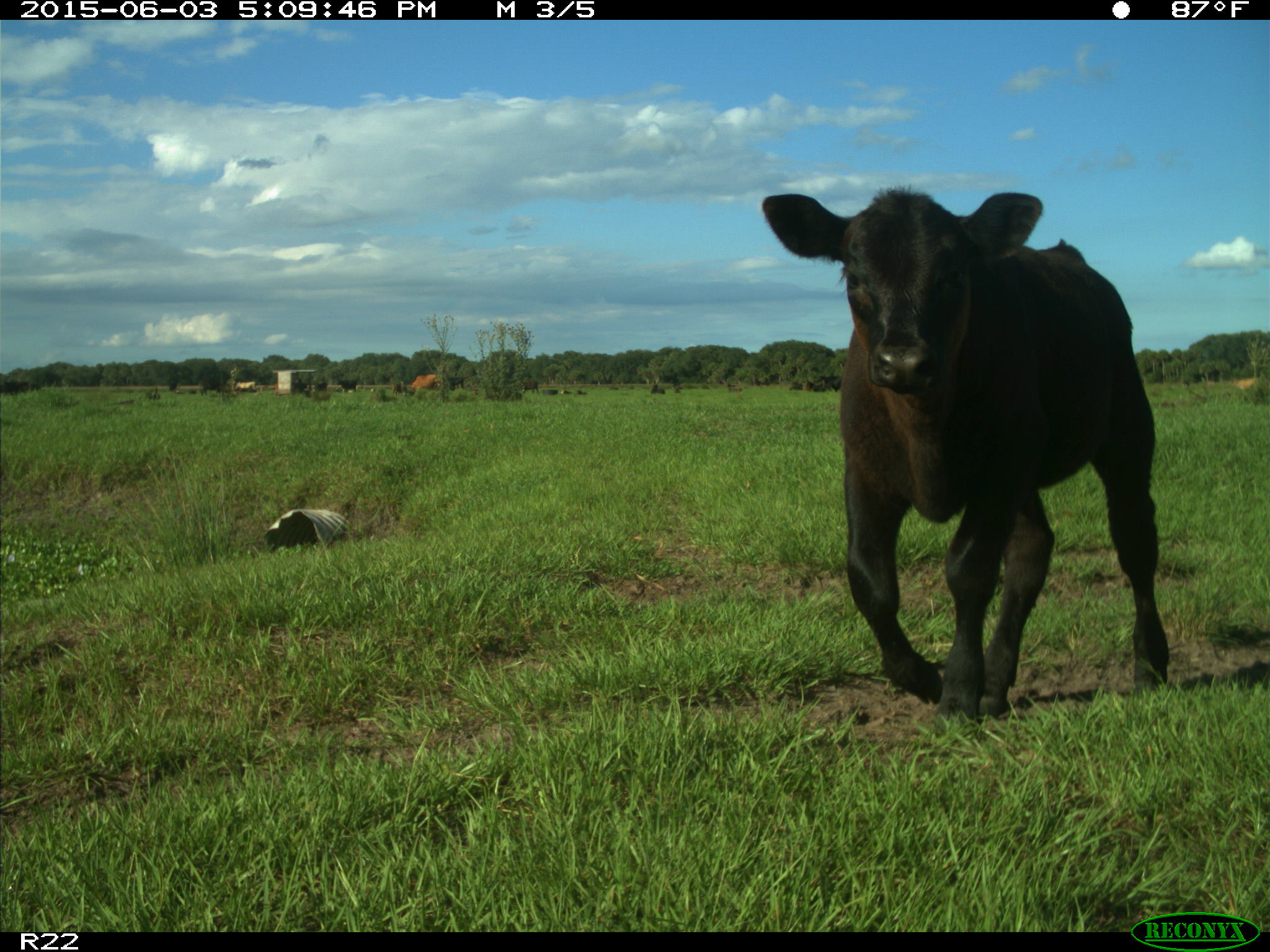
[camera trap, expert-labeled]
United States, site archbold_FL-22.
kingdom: Animalia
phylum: Chordata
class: Mammalia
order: Artiodactyla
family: Bovidae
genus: Bos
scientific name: Bos taurus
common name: domestic cow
Bos taurus (domestic cow).